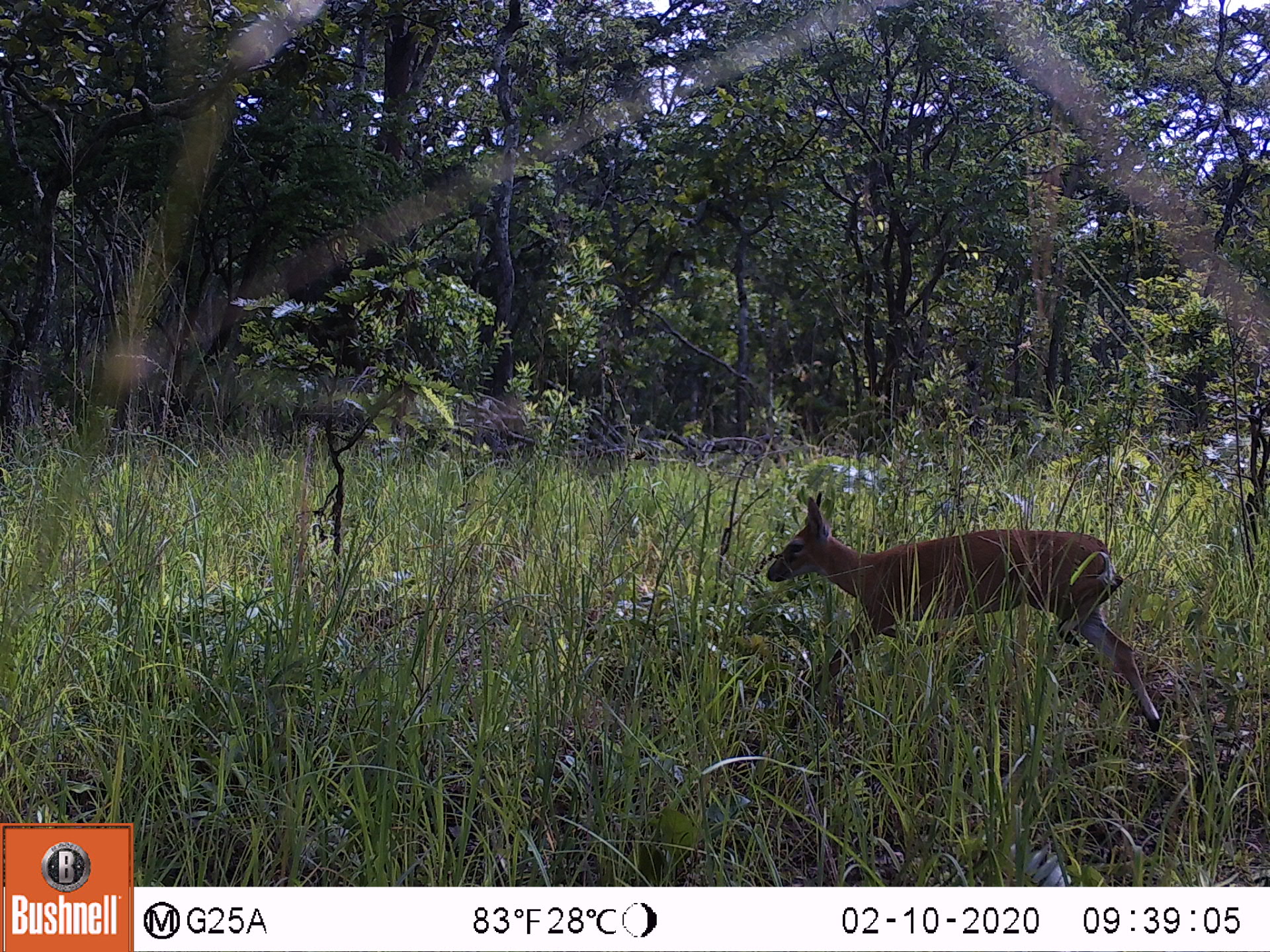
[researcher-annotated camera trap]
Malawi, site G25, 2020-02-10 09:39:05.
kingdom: Animalia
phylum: Chordata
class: Mammalia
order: Artiodactyla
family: Bovidae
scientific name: Antilopinae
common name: small antelope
Small antelope (Antilopinae), count 1.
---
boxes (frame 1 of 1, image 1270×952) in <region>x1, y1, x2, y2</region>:
small antelope: <region>759, 486, 1167, 732</region>